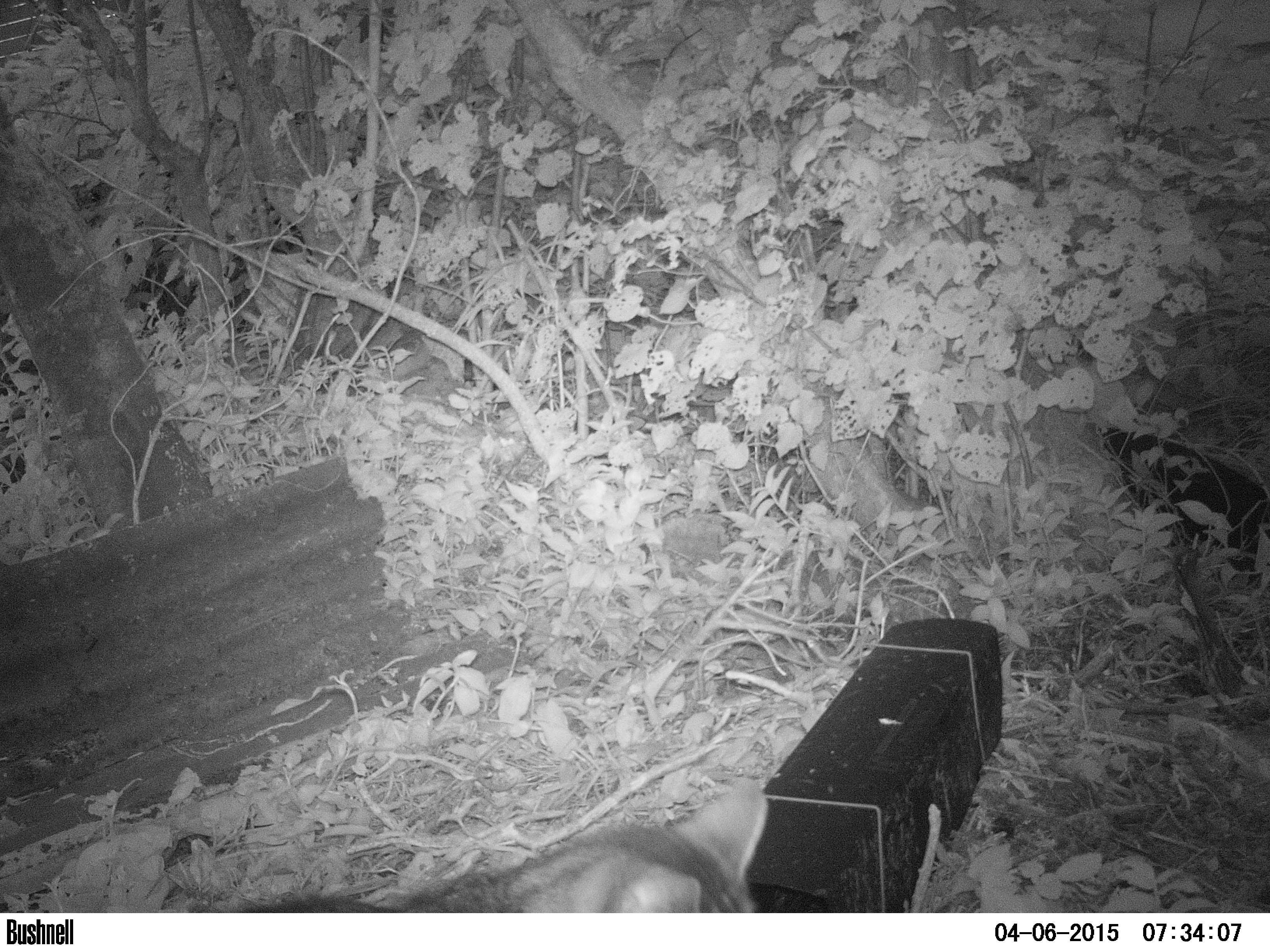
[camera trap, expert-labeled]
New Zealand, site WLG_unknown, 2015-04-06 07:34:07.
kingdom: Animalia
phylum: Chordata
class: Mammalia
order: Carnivora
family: Felidae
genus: Felis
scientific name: Felis catus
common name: domestic cat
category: cat